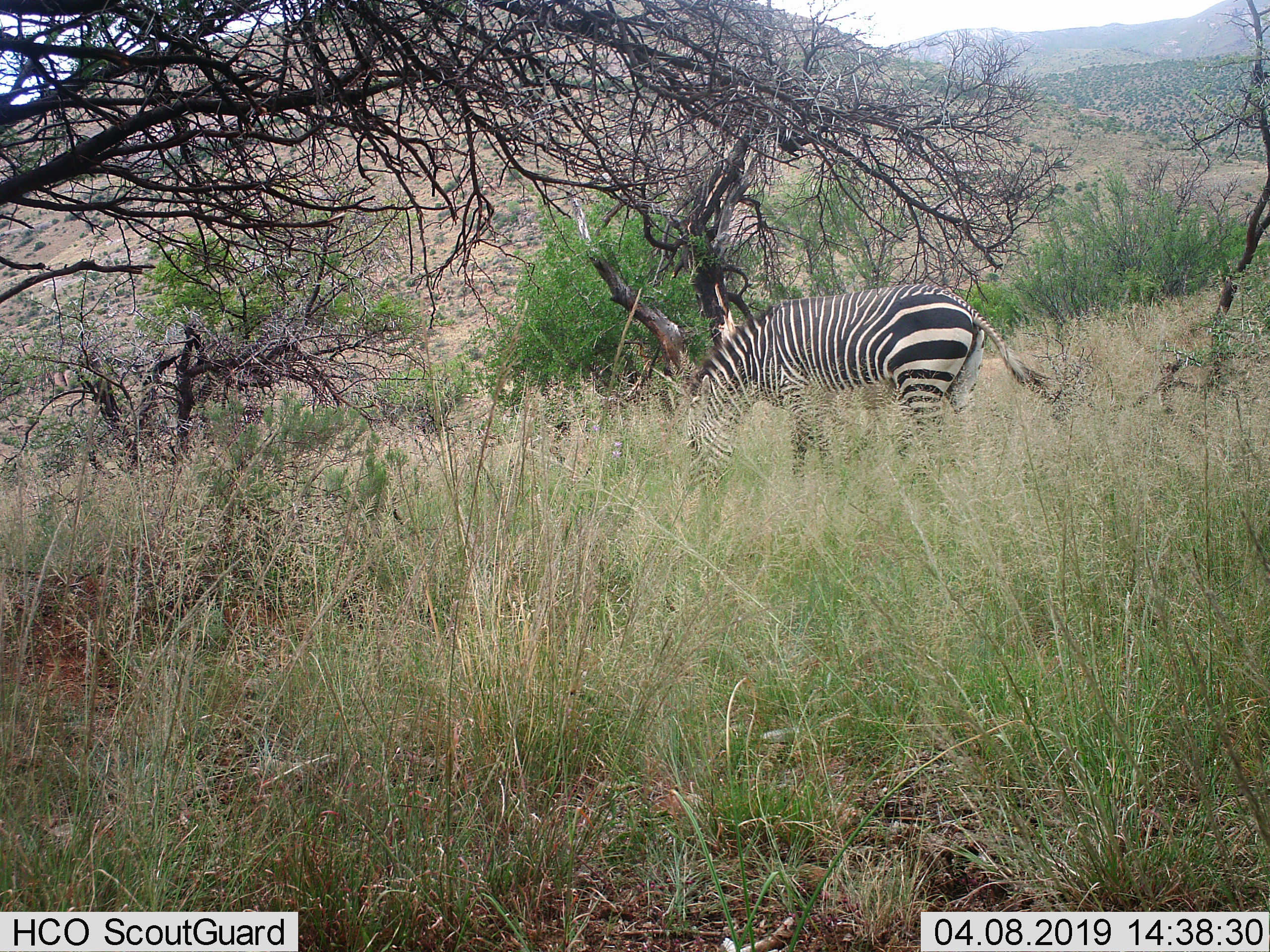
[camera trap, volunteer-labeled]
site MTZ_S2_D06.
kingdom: Animalia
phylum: Chordata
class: Mammalia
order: Perissodactyla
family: Equidae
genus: Equus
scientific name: Equus zebra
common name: mountain zebra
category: zebramountain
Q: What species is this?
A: Zebramountain (mountain zebra) (Equus zebra).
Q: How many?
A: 1.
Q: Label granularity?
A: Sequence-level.